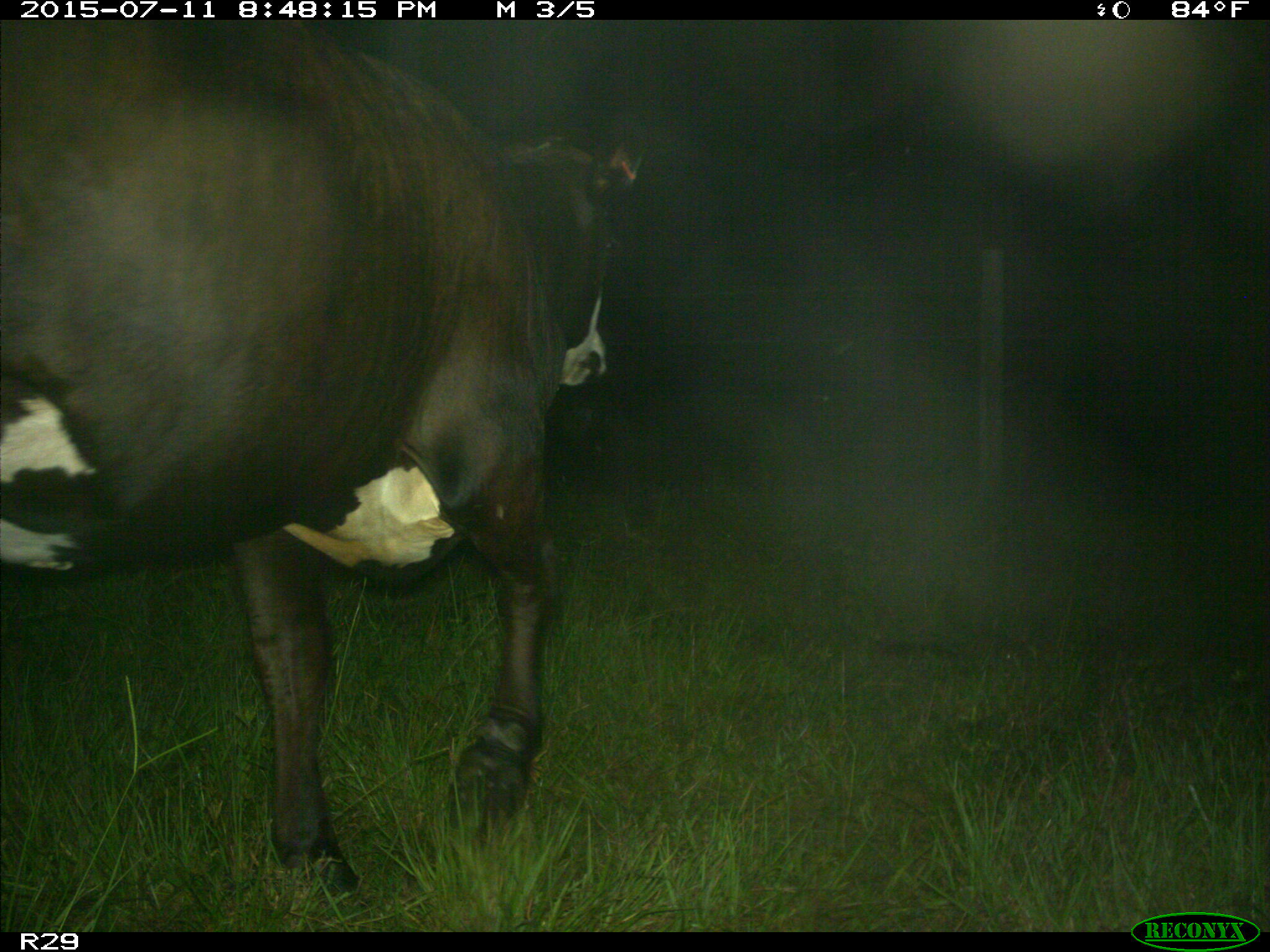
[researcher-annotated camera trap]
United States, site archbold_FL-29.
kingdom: Animalia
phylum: Chordata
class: Mammalia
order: Artiodactyla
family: Bovidae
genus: Bos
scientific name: Bos taurus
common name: domestic cow